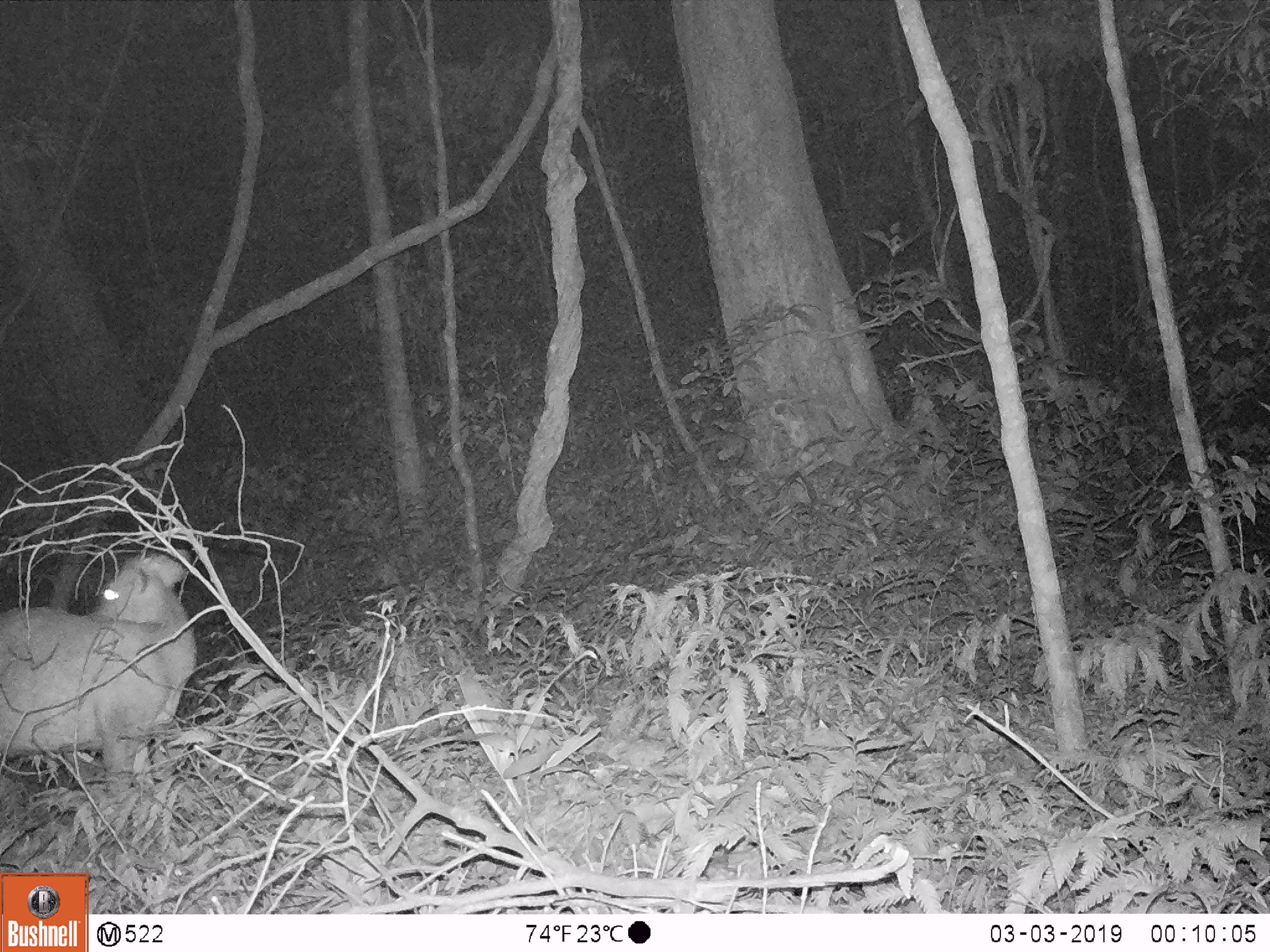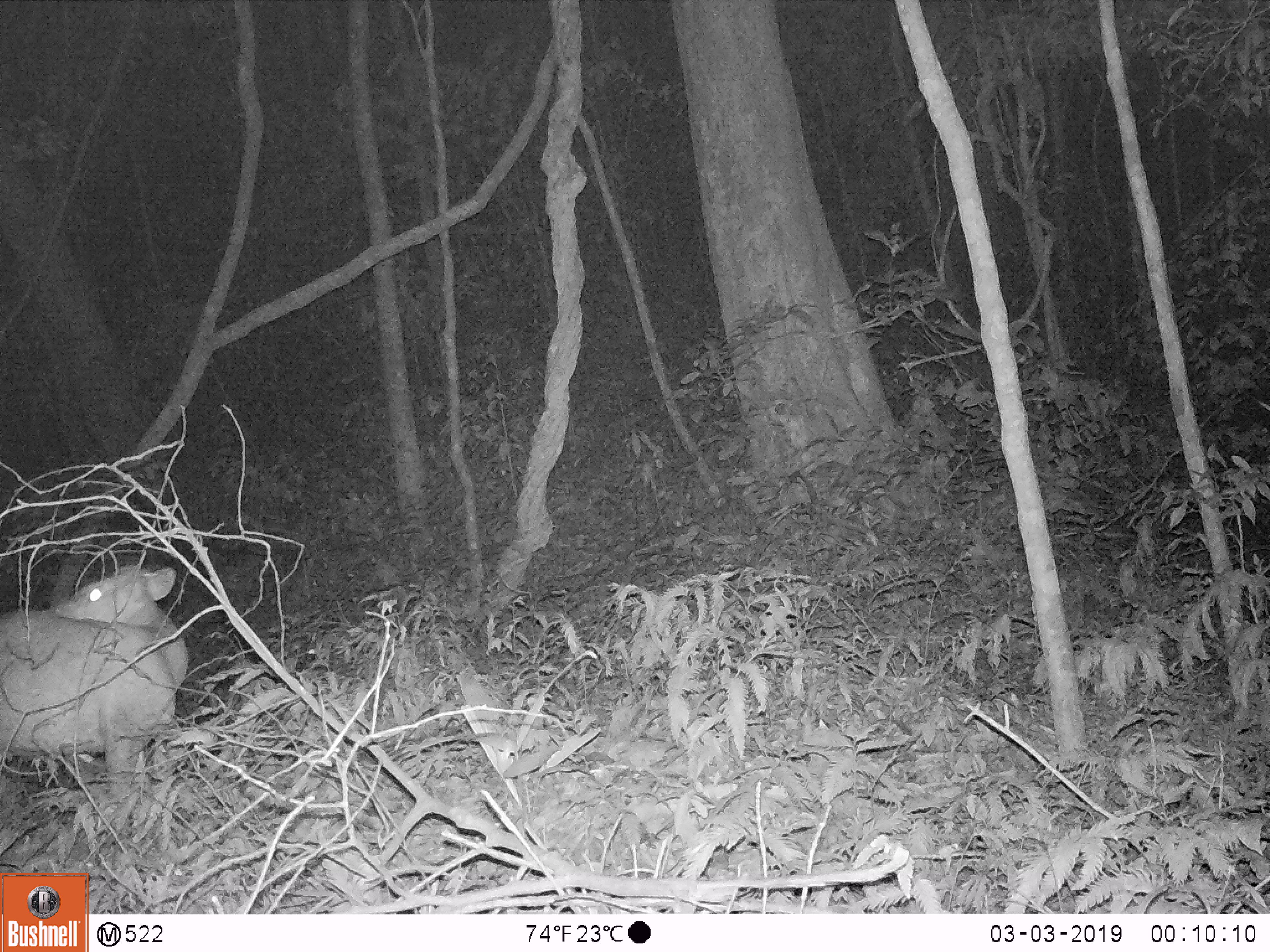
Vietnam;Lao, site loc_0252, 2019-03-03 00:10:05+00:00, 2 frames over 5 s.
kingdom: Animalia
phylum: Chordata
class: Mammalia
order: Artiodactyla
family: Cervidae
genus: Muntiacus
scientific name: Muntiacus rooseveltorum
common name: roosevelt's muntjac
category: roosevelts muntjac group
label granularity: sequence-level